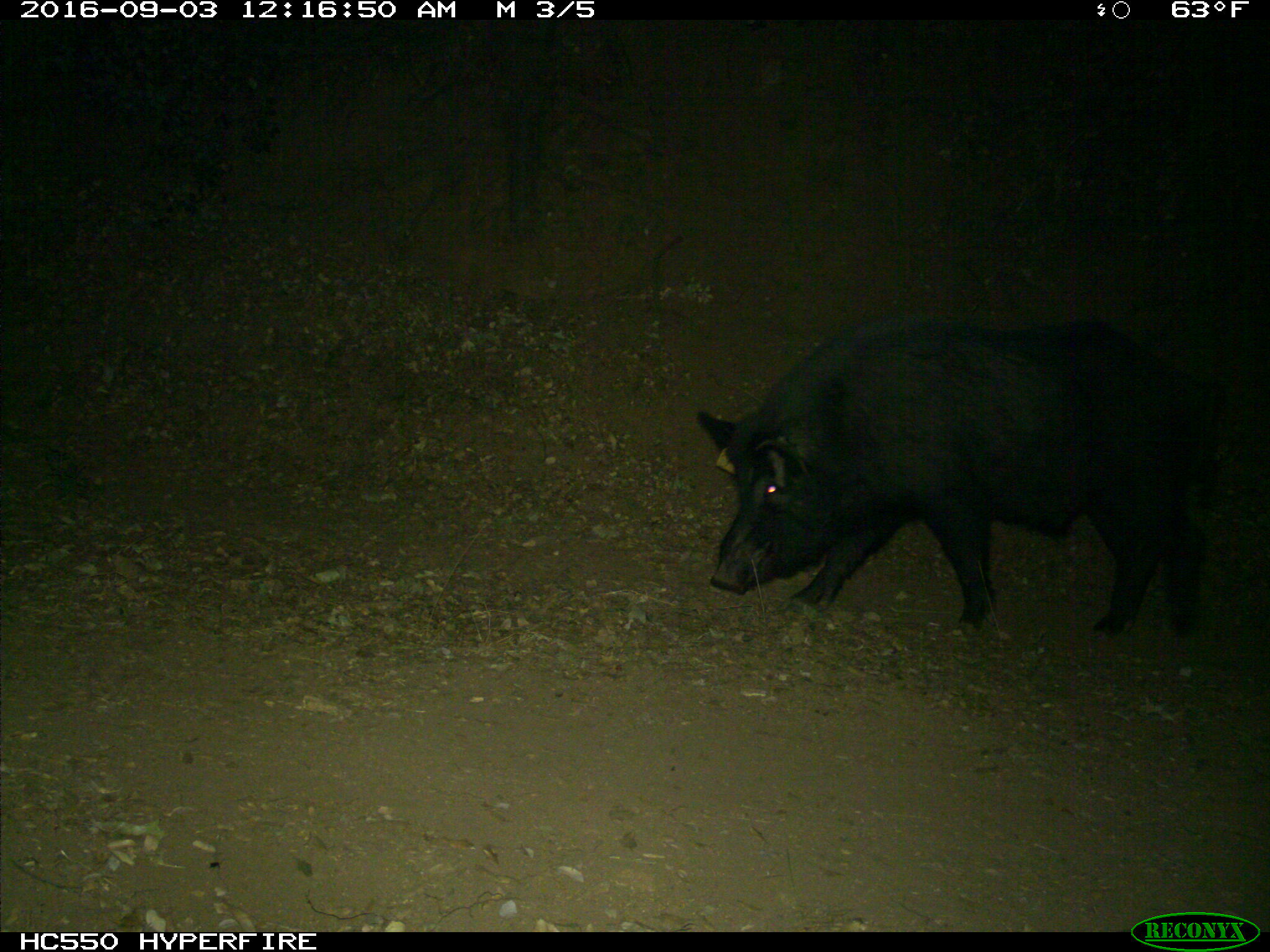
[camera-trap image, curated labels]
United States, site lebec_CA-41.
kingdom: Animalia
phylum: Chordata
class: Mammalia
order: Artiodactyla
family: Suidae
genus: Sus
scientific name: Sus scrofa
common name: wild boar